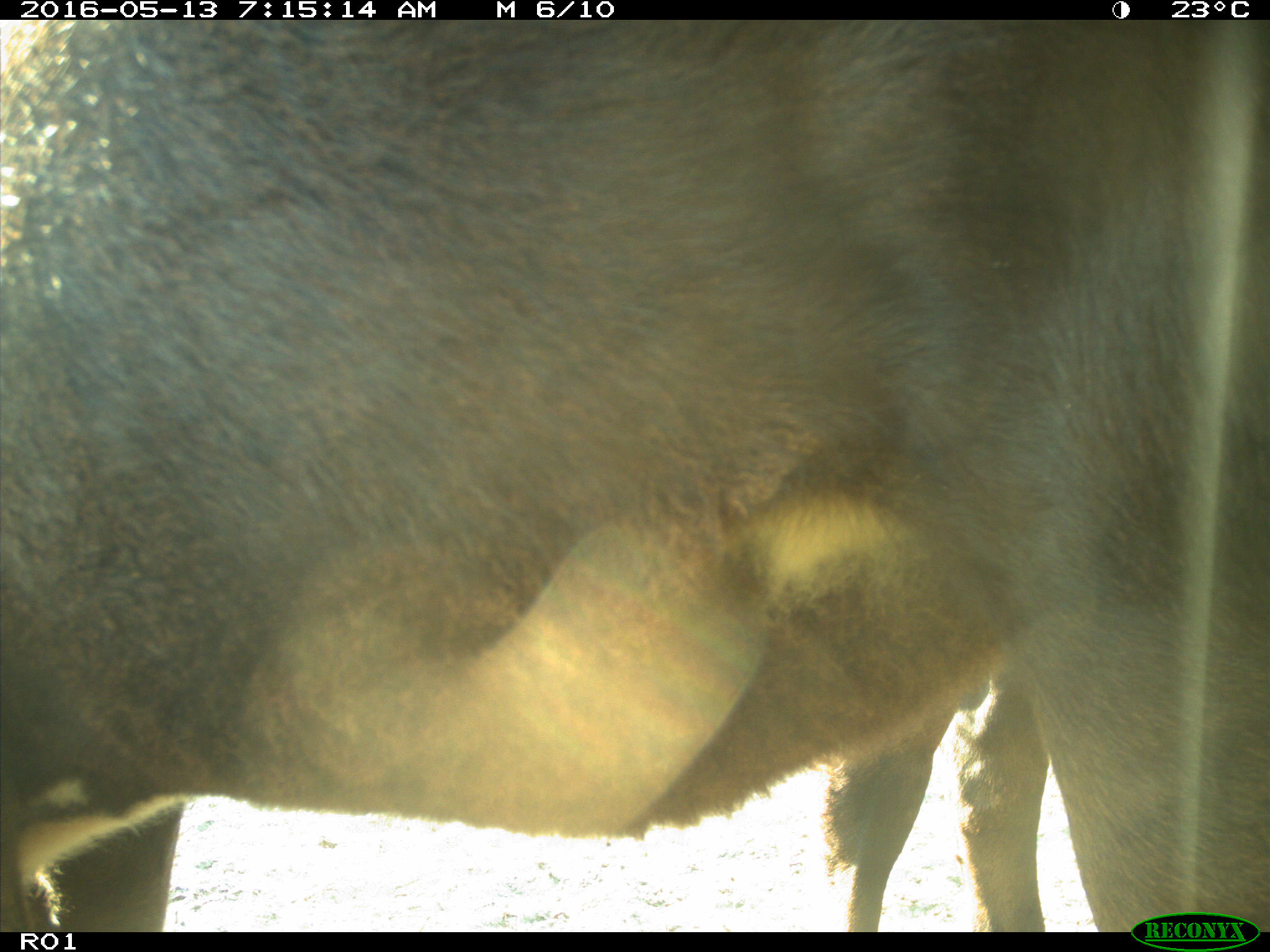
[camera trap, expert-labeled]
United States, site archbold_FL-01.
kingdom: Animalia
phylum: Chordata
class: Mammalia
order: Artiodactyla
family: Bovidae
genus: Bos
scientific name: Bos taurus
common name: domestic cow